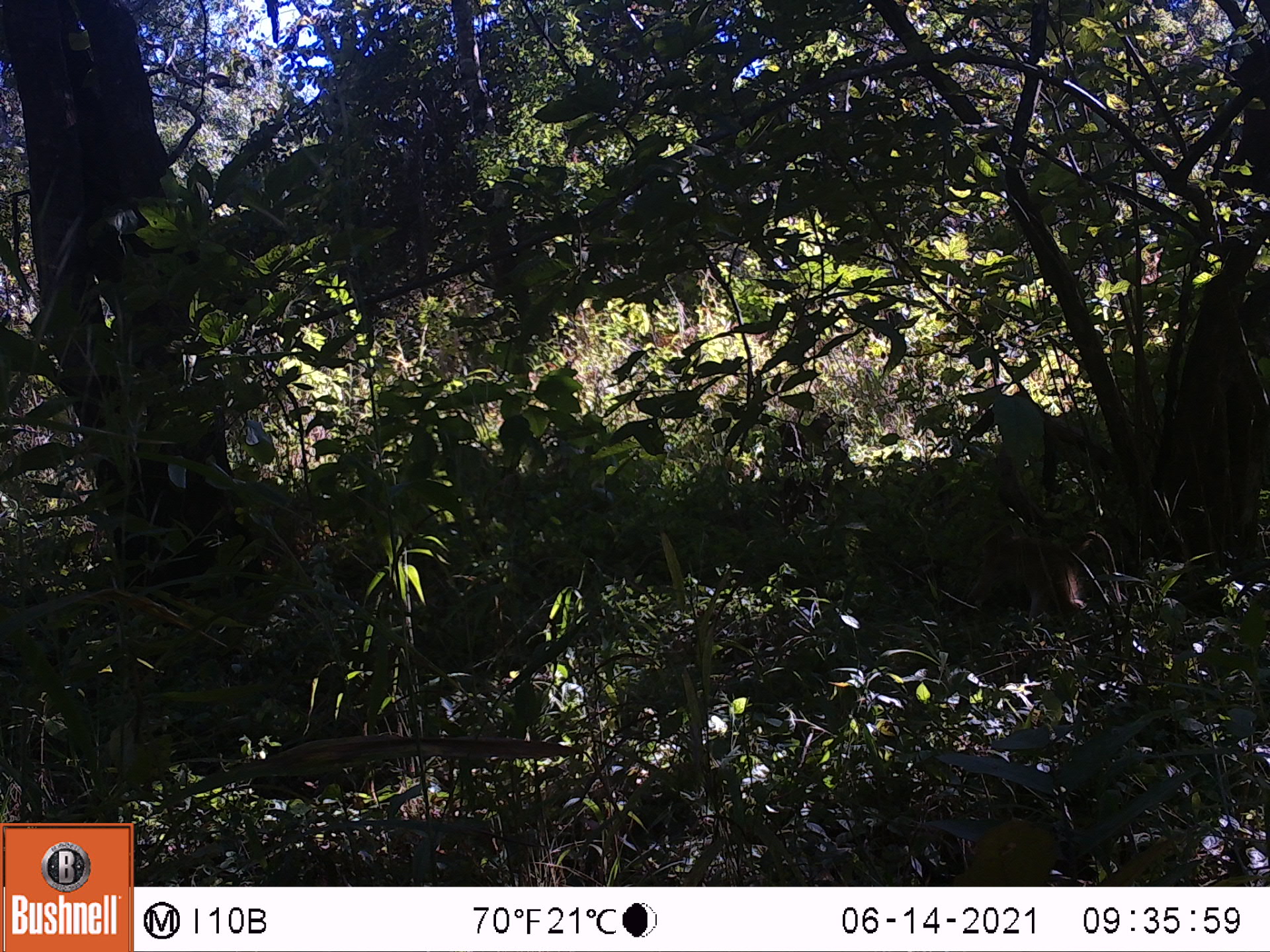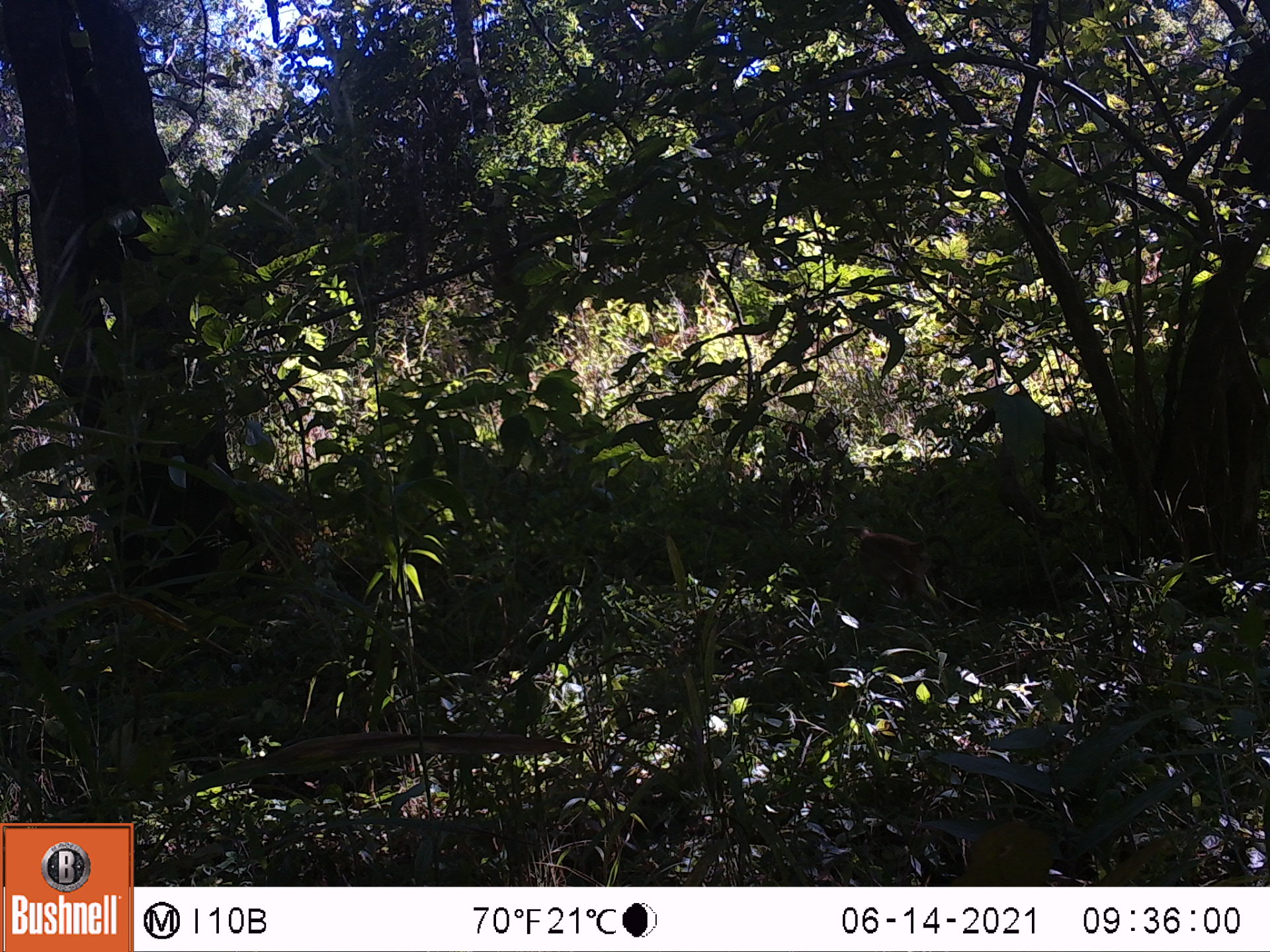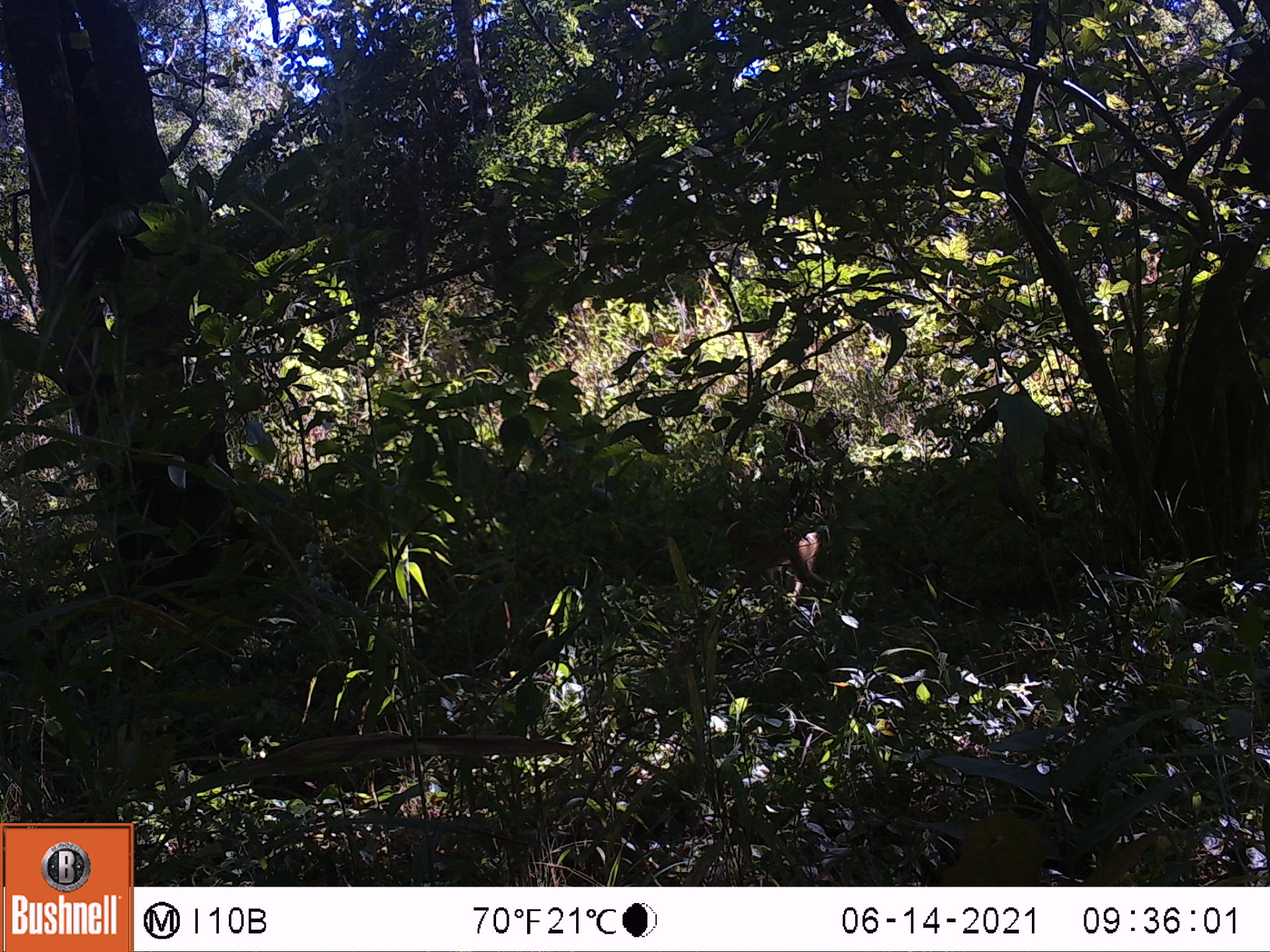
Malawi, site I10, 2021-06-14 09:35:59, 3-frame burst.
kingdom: Animalia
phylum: Chordata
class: Mammalia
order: Primates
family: Cercopithecidae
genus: Papio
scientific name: Papio cynocephalus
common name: yellow baboon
Yellow baboon (Papio cynocephalus), count 1.